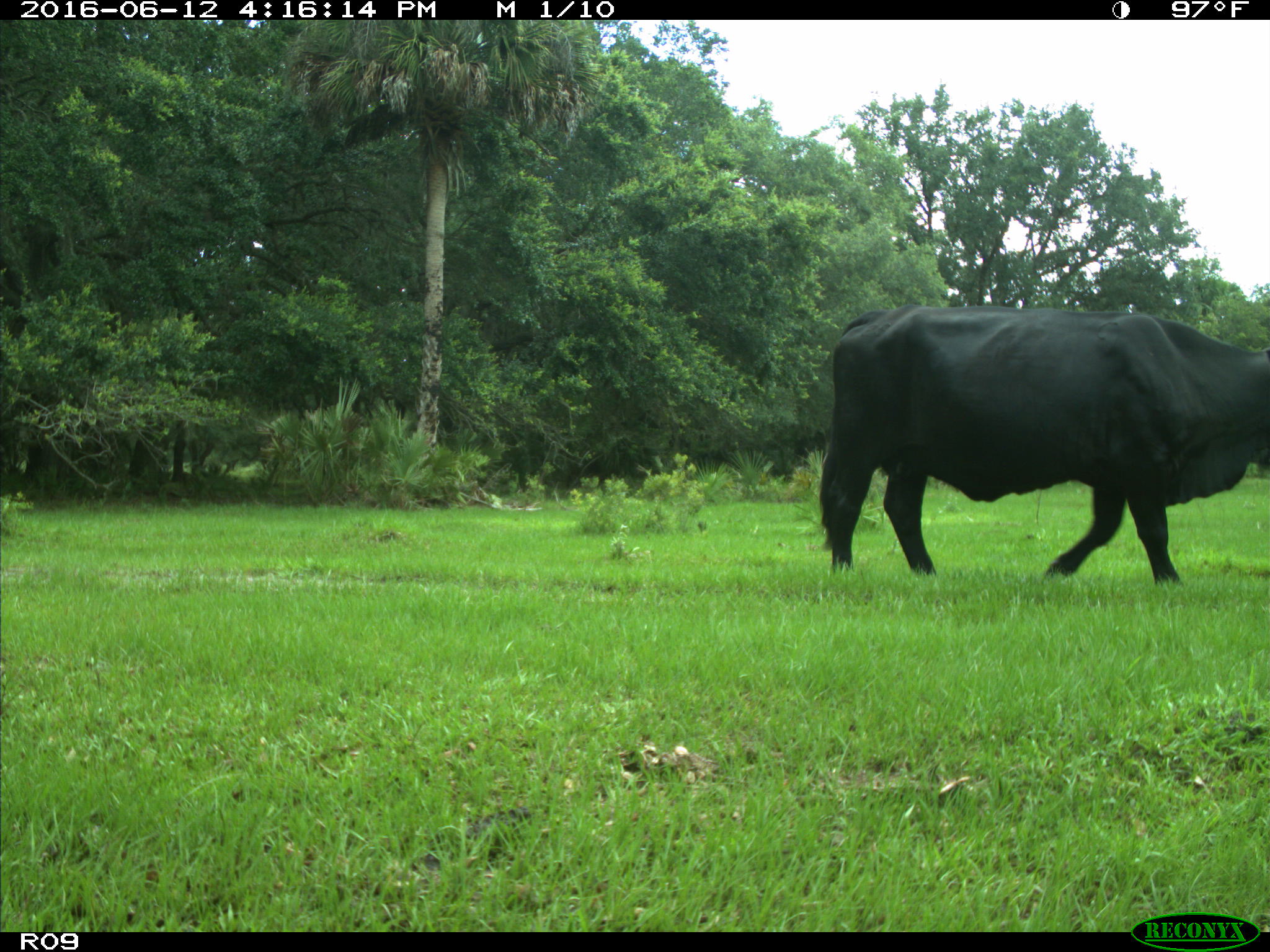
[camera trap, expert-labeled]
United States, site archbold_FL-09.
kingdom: Animalia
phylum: Chordata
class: Mammalia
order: Artiodactyla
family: Bovidae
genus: Bos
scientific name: Bos taurus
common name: domestic cow